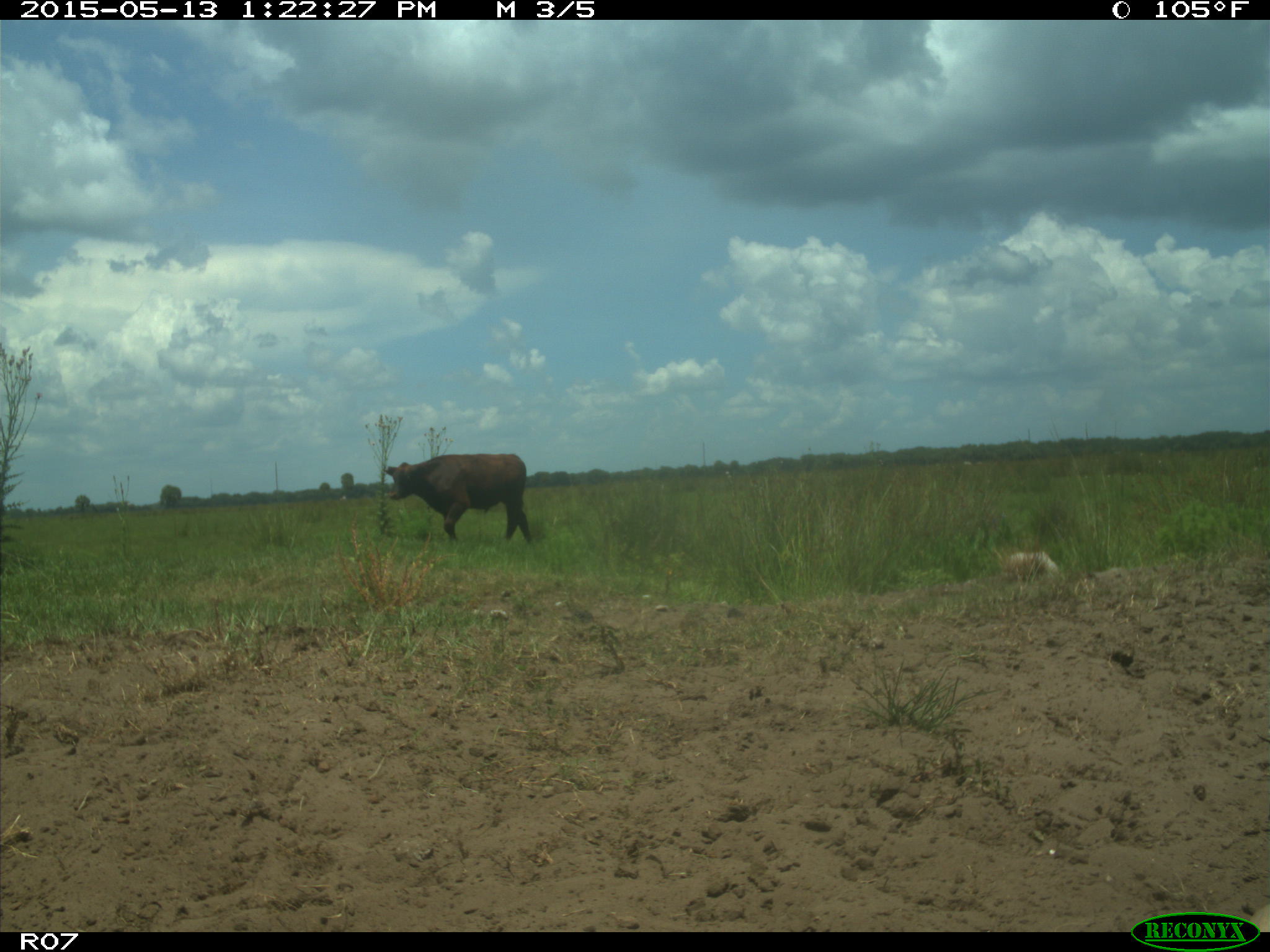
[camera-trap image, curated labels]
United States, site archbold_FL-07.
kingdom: Animalia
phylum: Chordata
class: Mammalia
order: Artiodactyla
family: Bovidae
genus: Bos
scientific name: Bos taurus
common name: domestic cow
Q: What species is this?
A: Bos taurus (domestic cow).